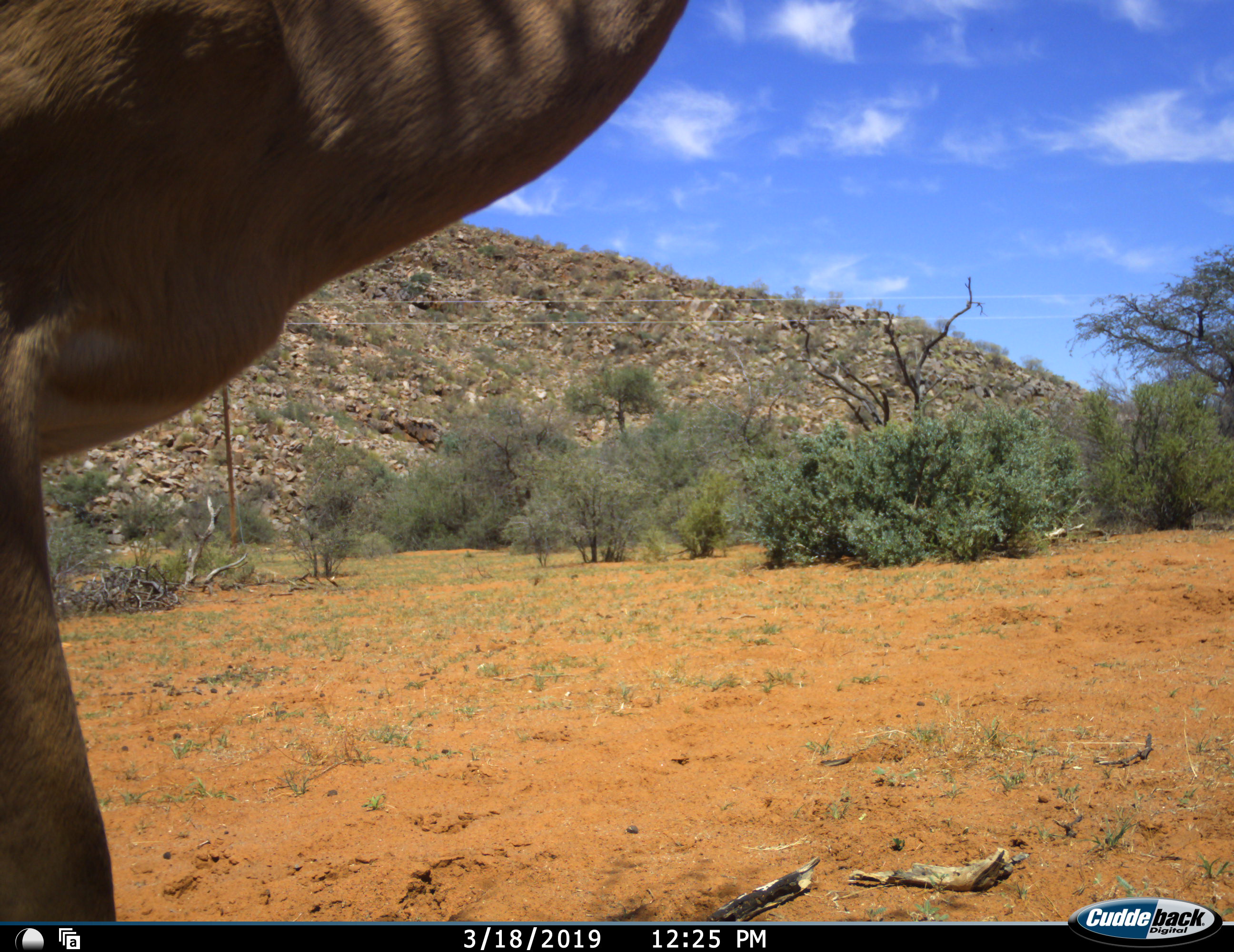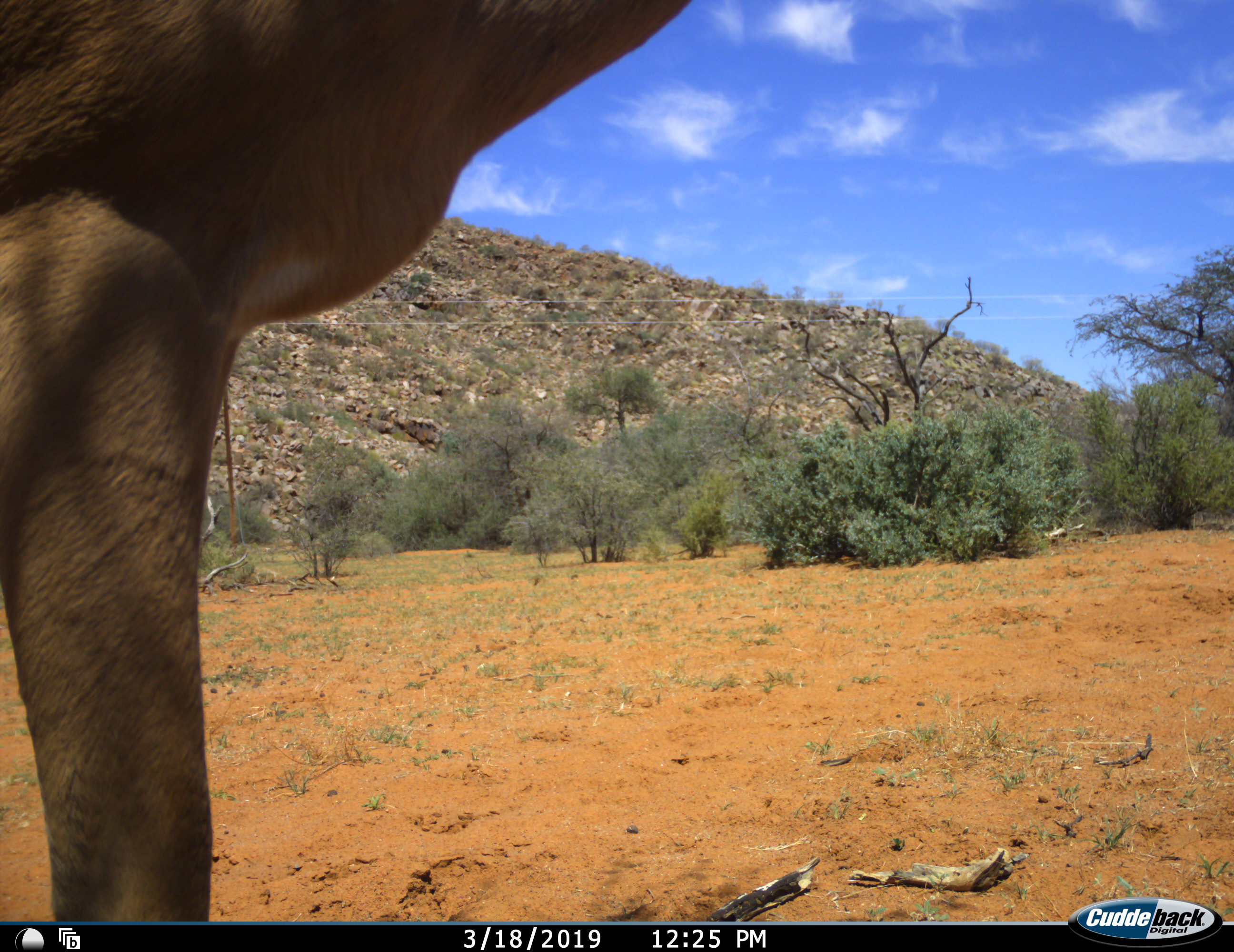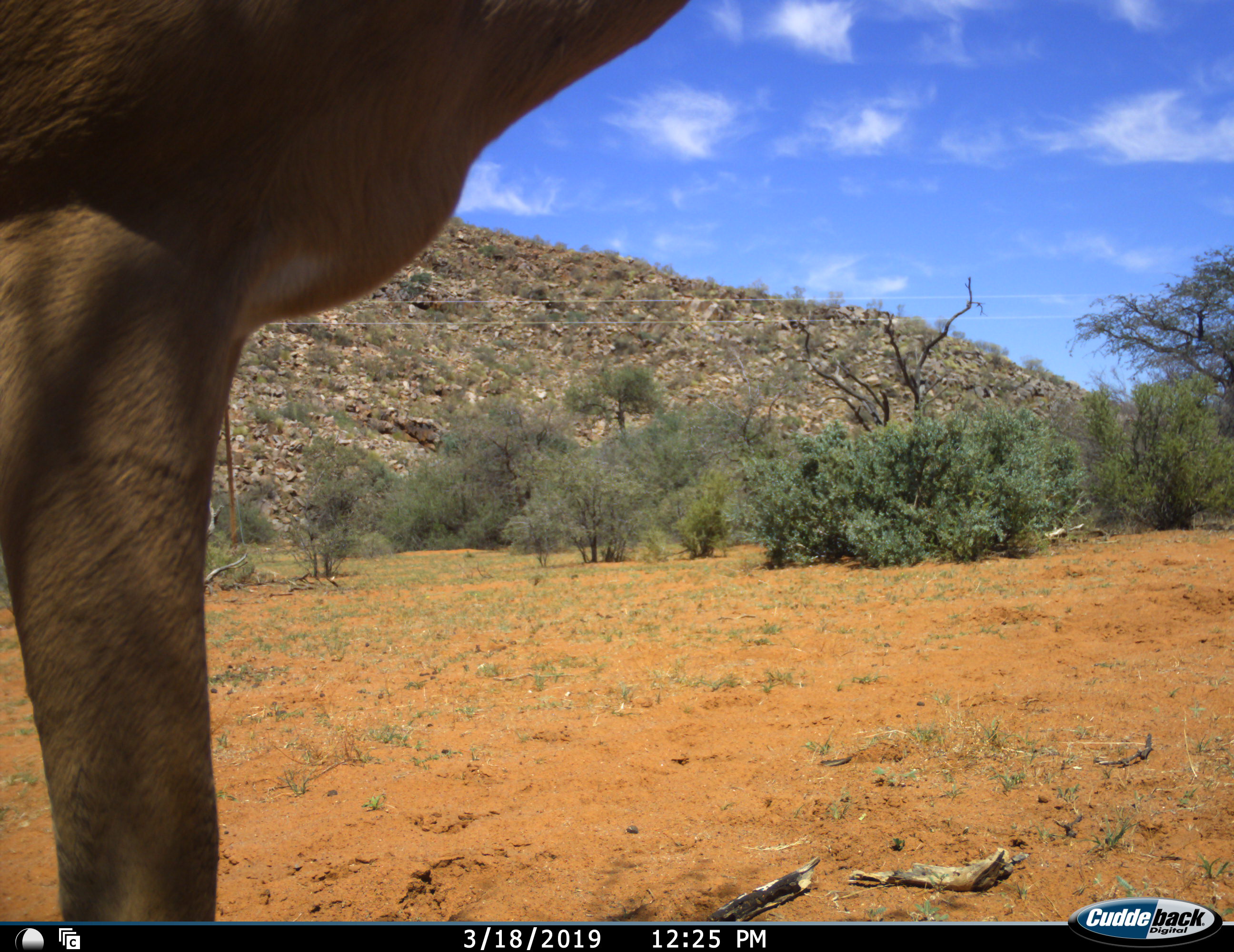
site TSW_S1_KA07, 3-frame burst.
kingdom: Animalia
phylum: Chordata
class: Mammalia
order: Artiodactyla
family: Bovidae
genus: Tragelaphus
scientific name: Tragelaphus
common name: kudu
Kudu (Tragelaphus), count 1. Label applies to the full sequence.